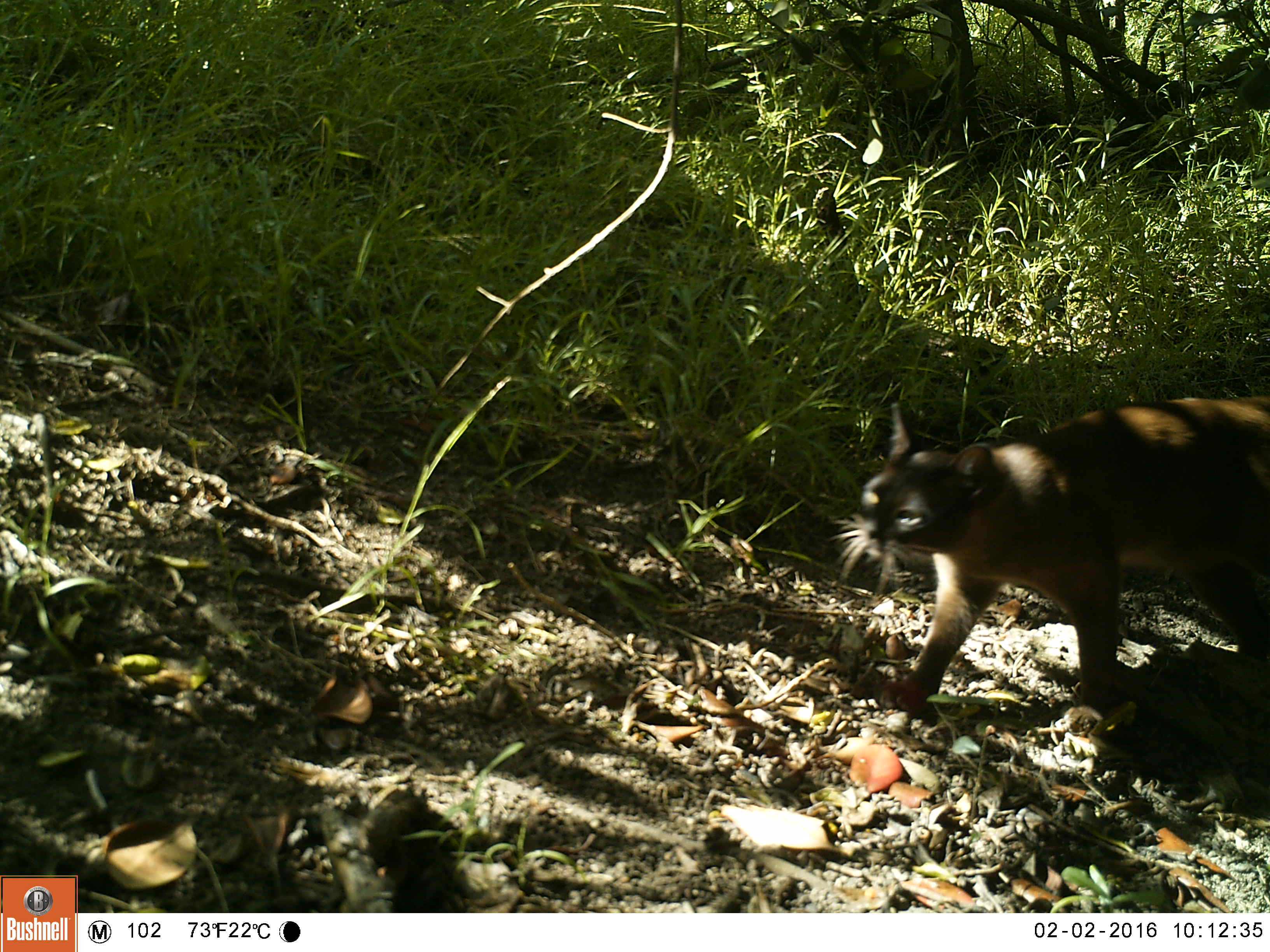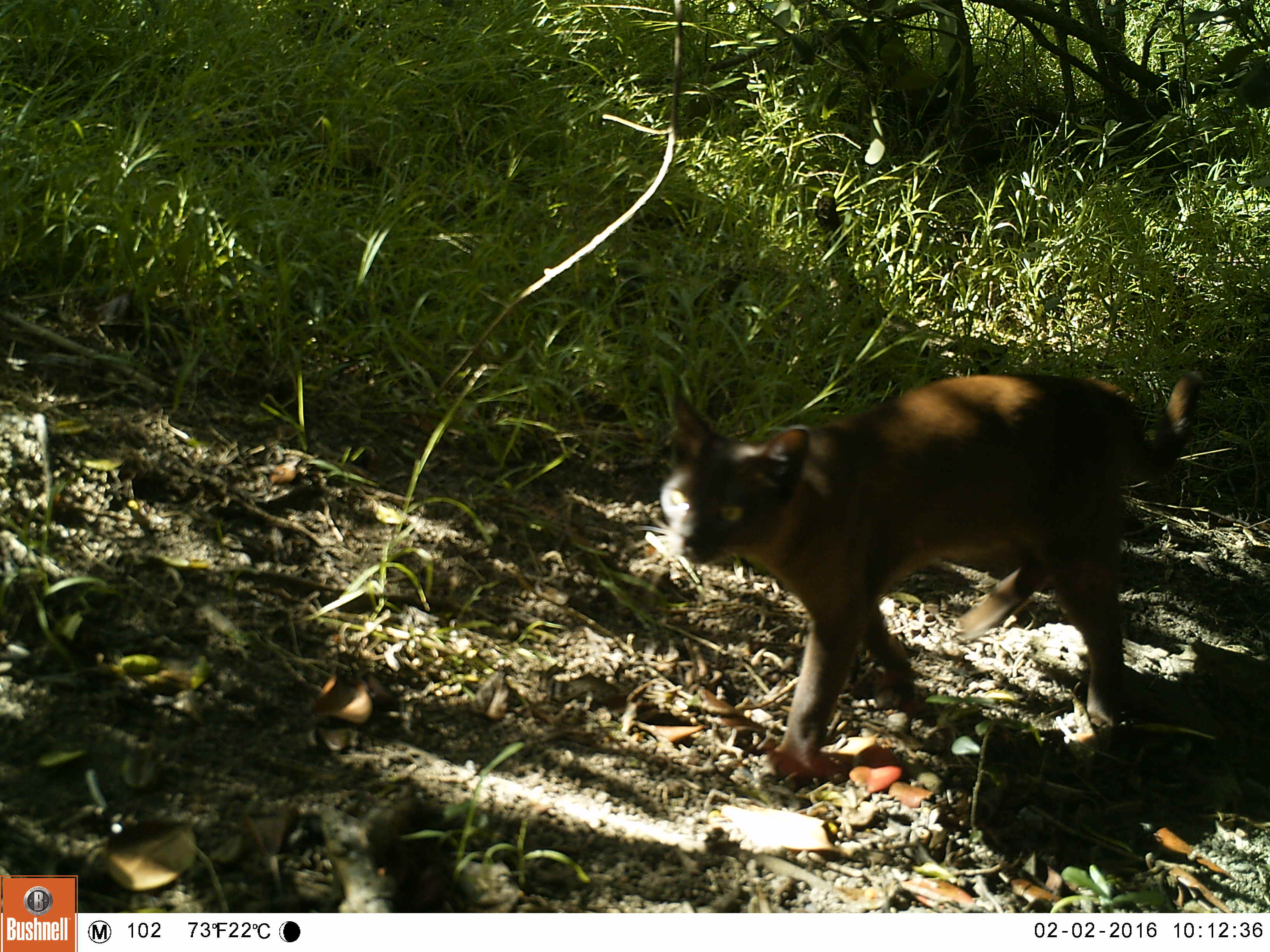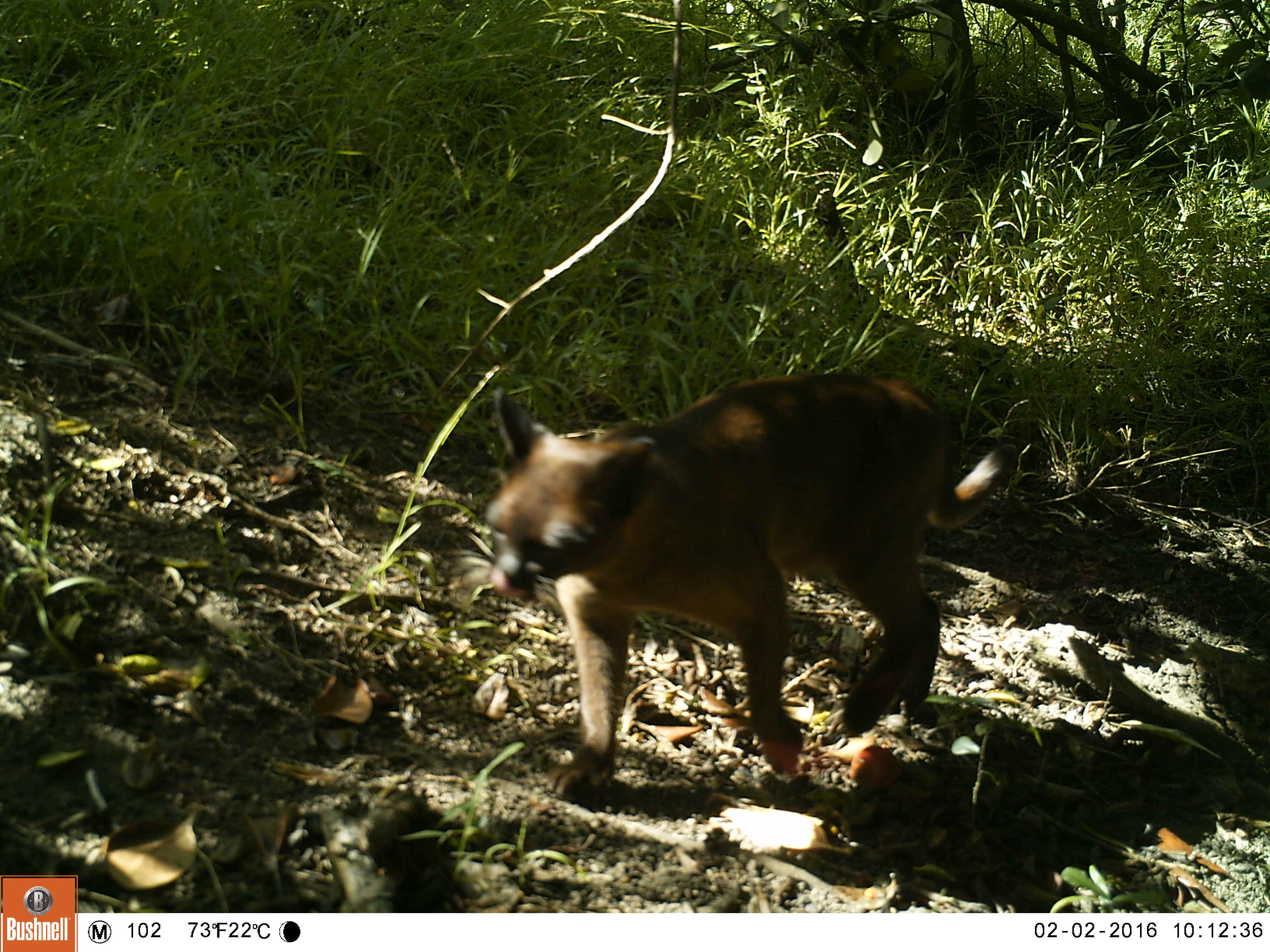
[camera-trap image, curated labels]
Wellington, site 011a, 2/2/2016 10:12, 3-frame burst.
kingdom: Animalia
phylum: Chordata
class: Mammalia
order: Carnivora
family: Felidae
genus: Felis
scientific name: Felis catus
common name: cat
Cat (Felis catus).